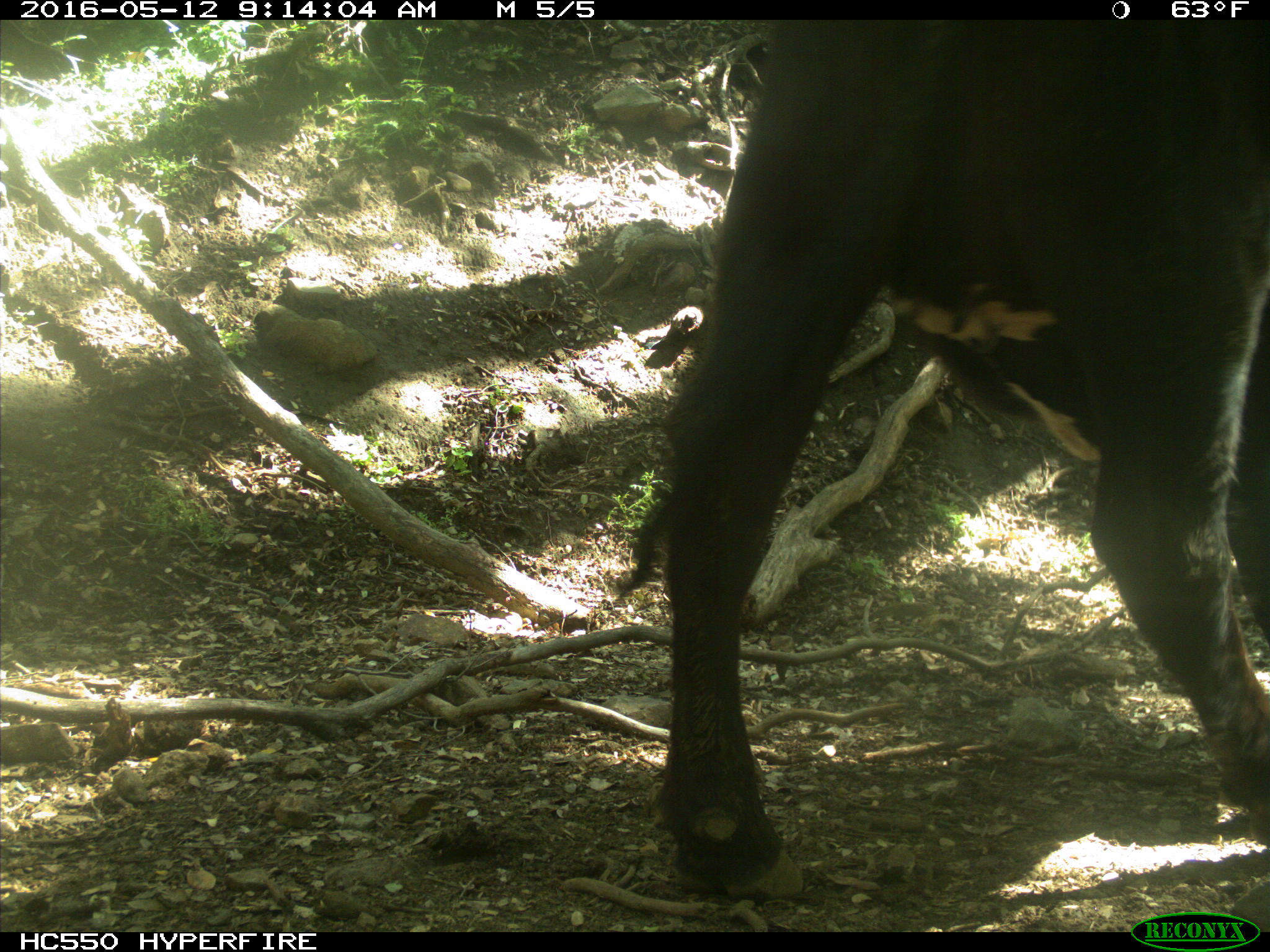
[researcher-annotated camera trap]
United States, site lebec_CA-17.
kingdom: Animalia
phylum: Chordata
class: Mammalia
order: Artiodactyla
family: Bovidae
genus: Bos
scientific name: Bos taurus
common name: domestic cow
Bos taurus (domestic cow).